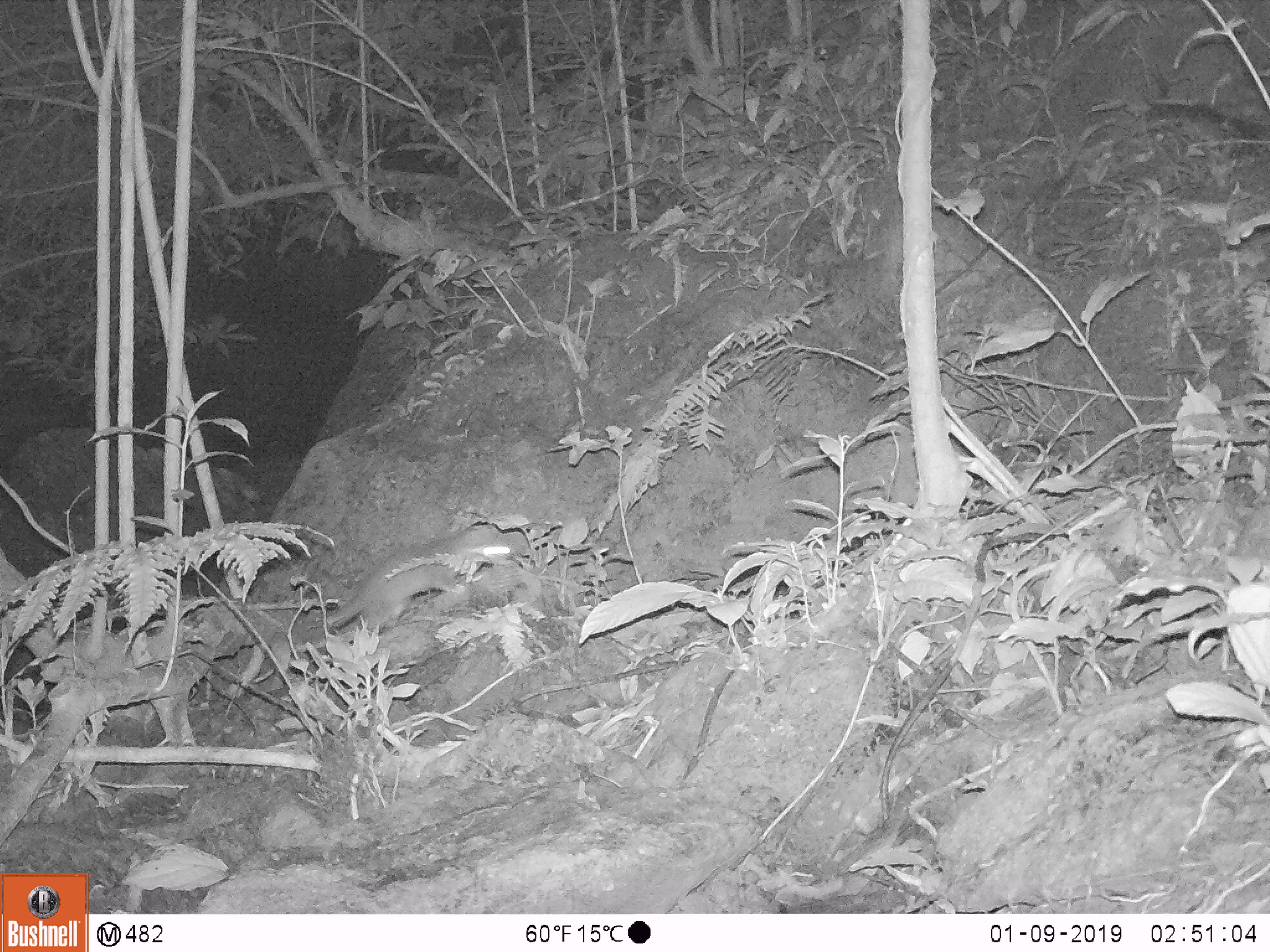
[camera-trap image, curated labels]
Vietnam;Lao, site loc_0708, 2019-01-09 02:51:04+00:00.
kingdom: Animalia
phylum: Chordata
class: Mammalia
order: Carnivora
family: Mustelidae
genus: Melogale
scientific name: Melogale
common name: ferret badger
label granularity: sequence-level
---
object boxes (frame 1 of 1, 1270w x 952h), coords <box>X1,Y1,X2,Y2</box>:
ferret badger: <box>325,527,513,629</box>